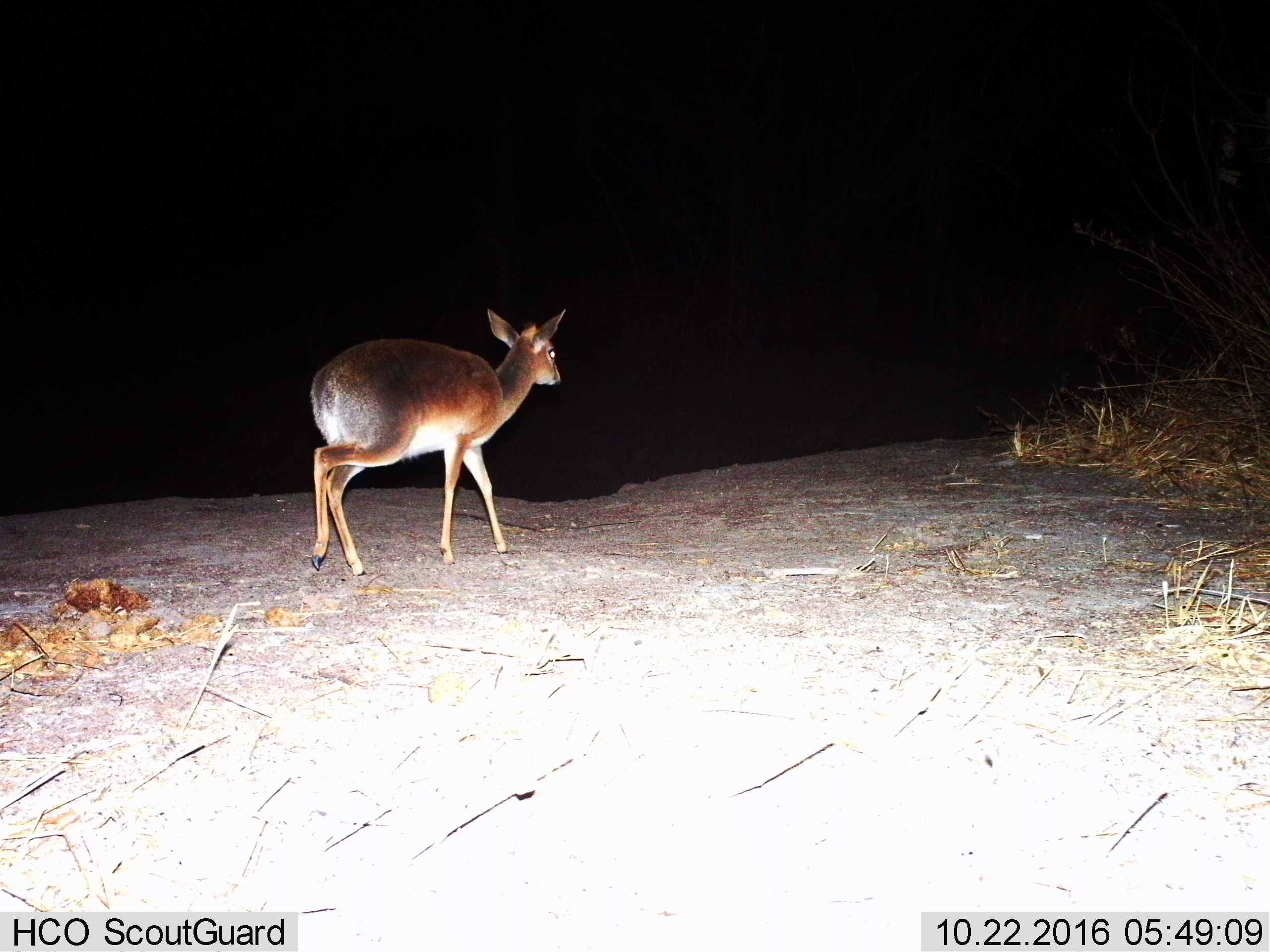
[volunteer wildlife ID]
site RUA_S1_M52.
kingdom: Animalia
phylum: Chordata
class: Mammalia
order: Artiodactyla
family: Bovidae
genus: Madoqua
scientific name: Madoqua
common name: dik-dik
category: dikdik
Dikdik (dik-dik) (Madoqua), count 1. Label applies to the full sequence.